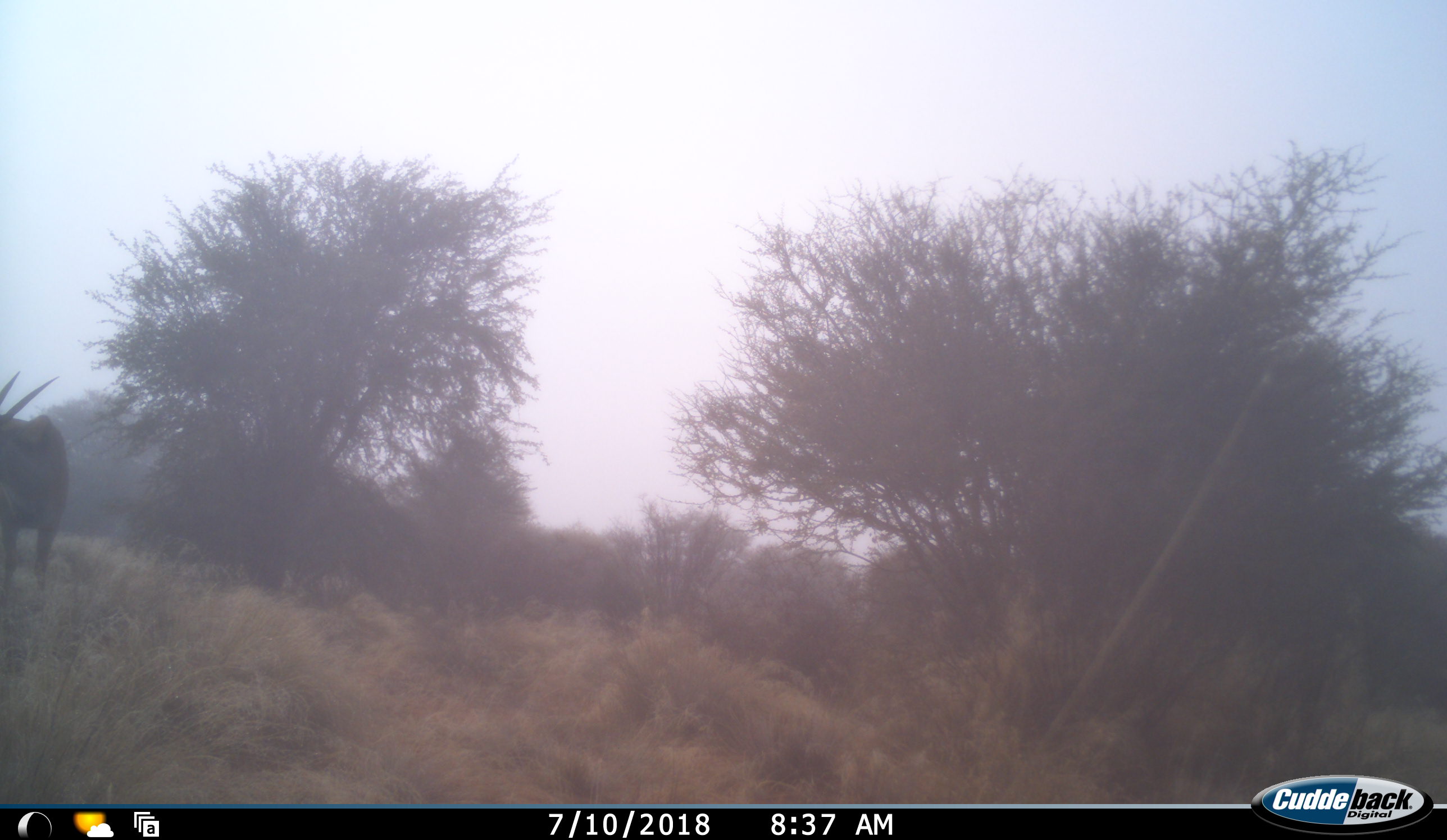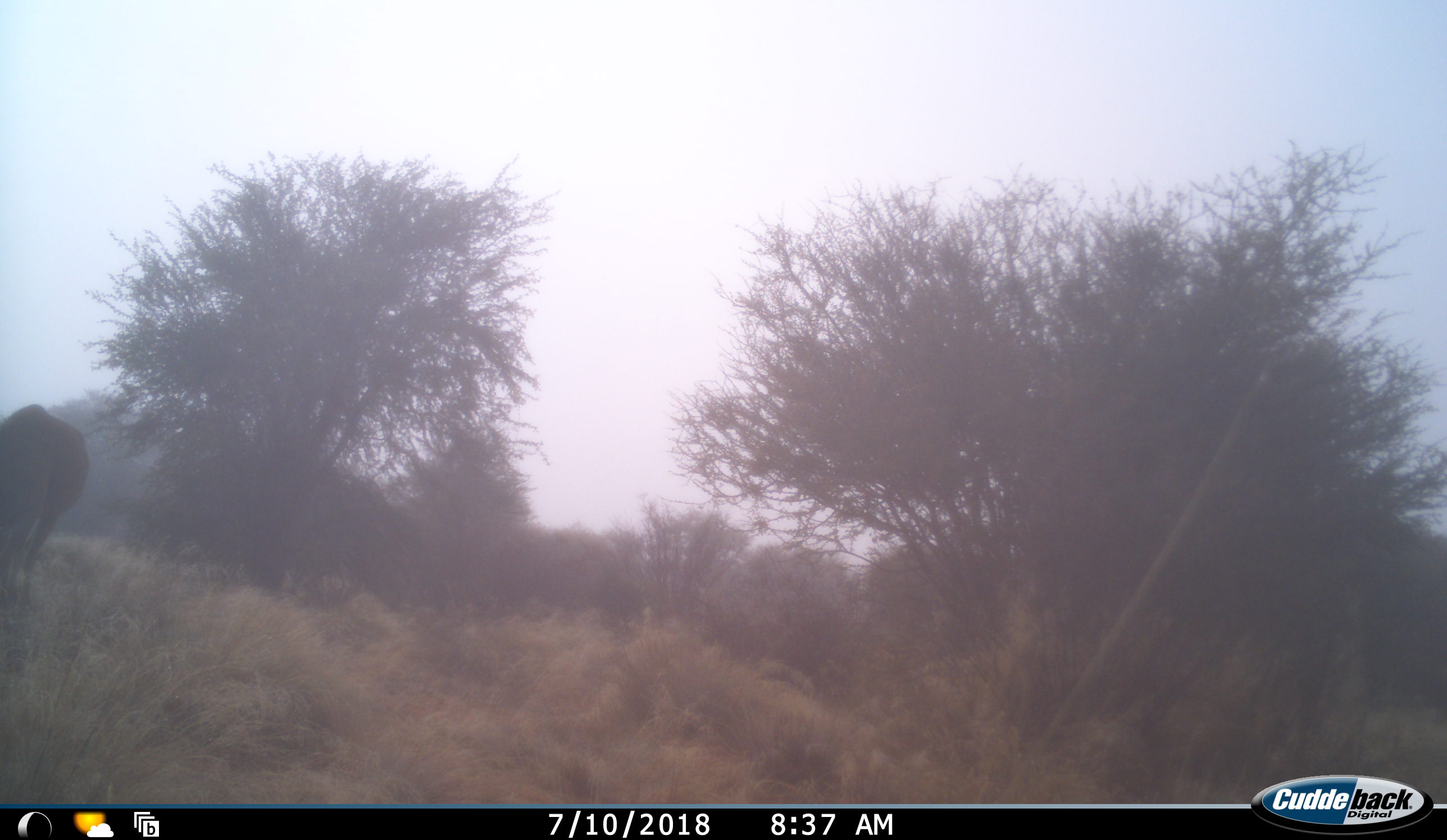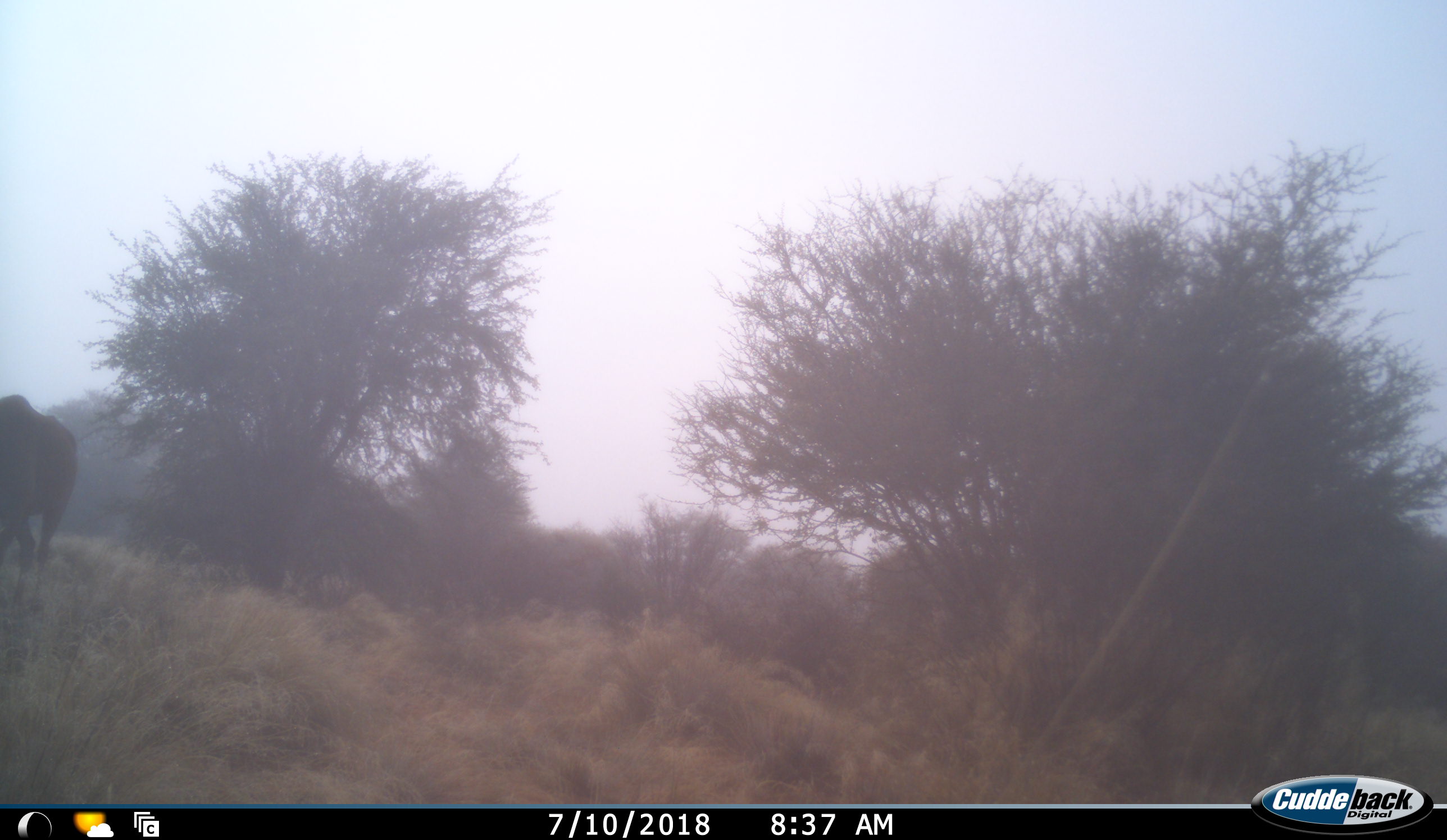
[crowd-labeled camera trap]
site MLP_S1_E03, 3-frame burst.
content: unidentified animal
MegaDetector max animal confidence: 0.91